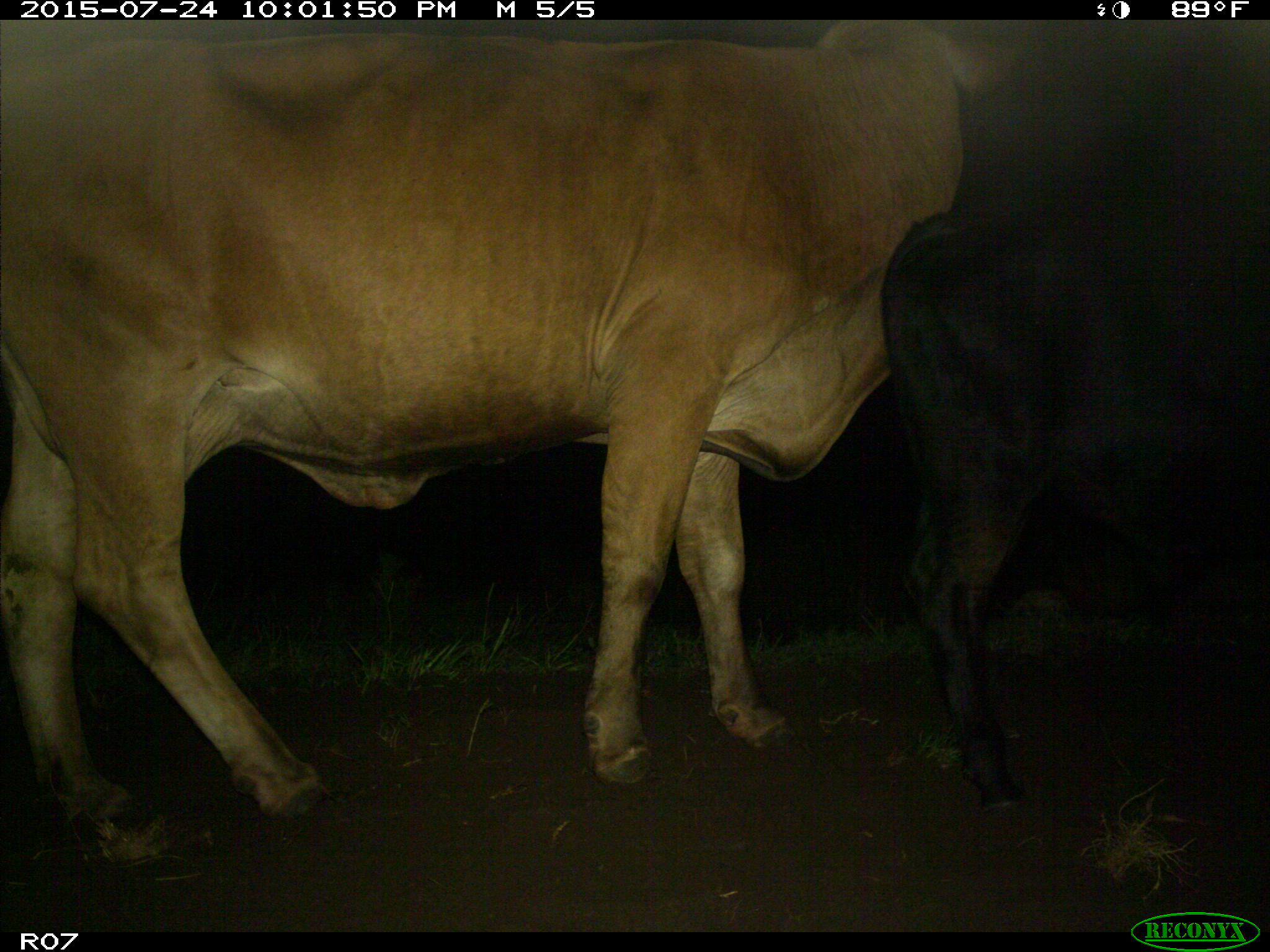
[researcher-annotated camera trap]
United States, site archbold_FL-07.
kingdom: Animalia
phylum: Chordata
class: Mammalia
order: Artiodactyla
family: Bovidae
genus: Bos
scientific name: Bos taurus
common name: domestic cow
Bos taurus (domestic cow).